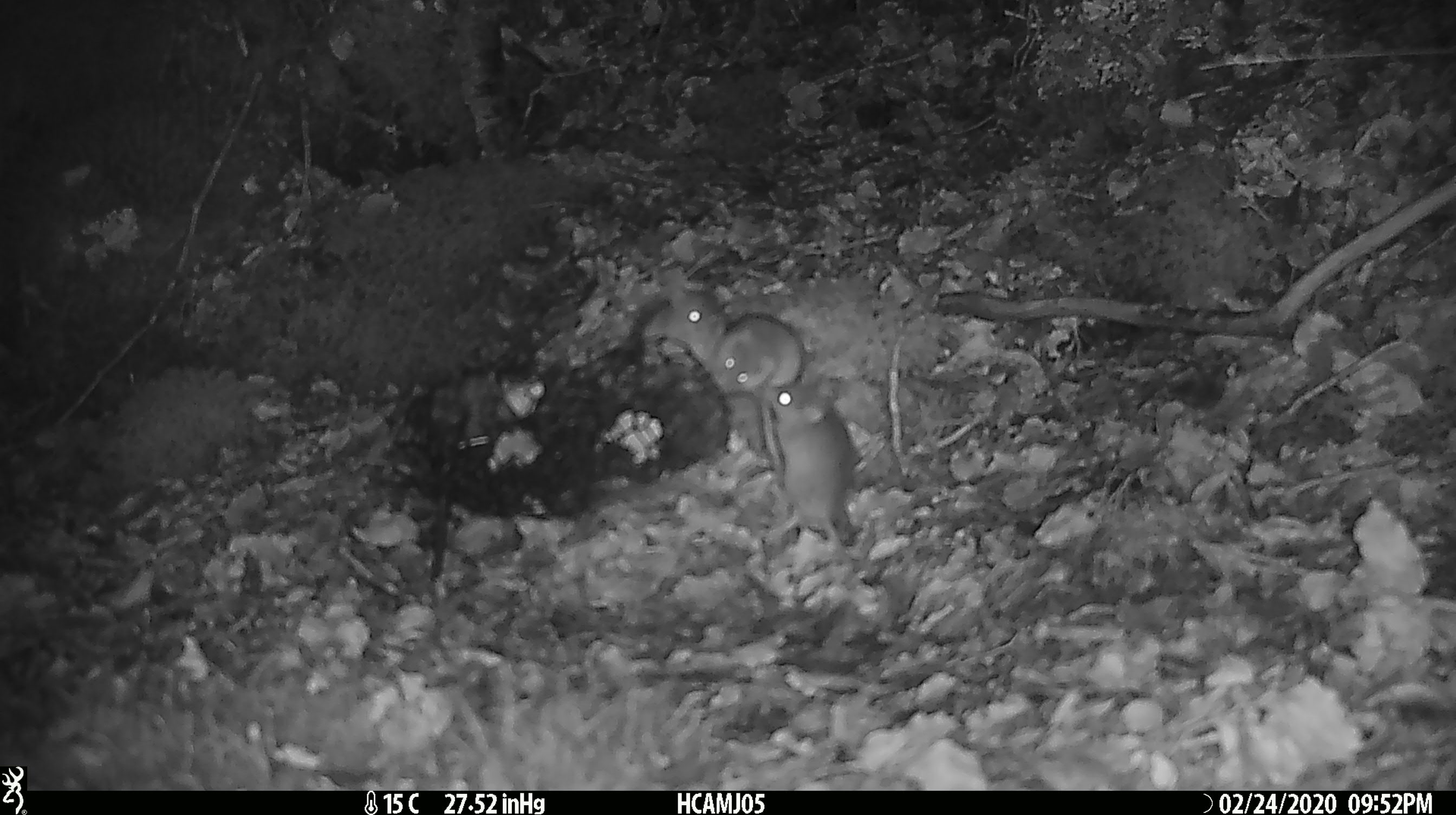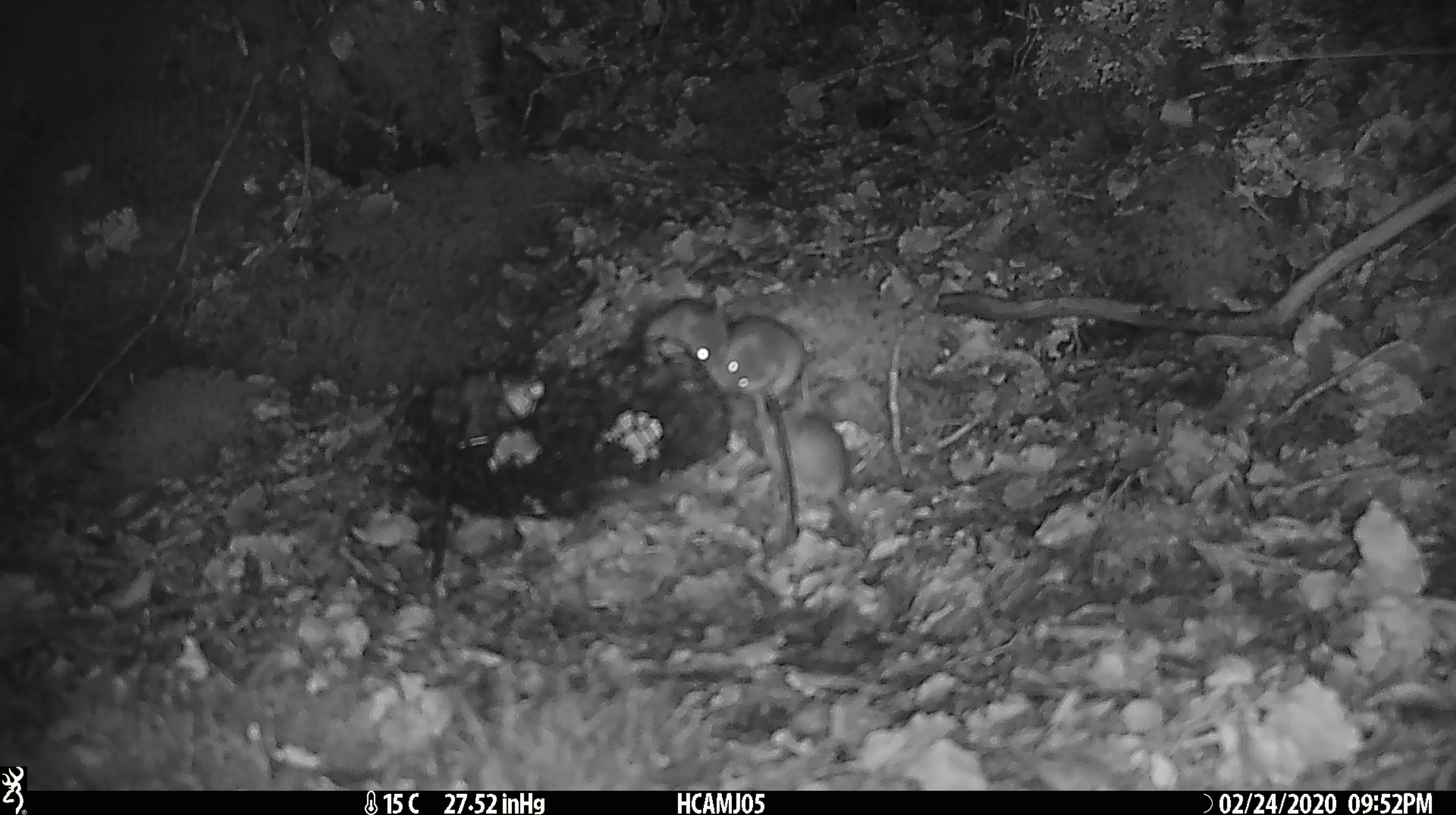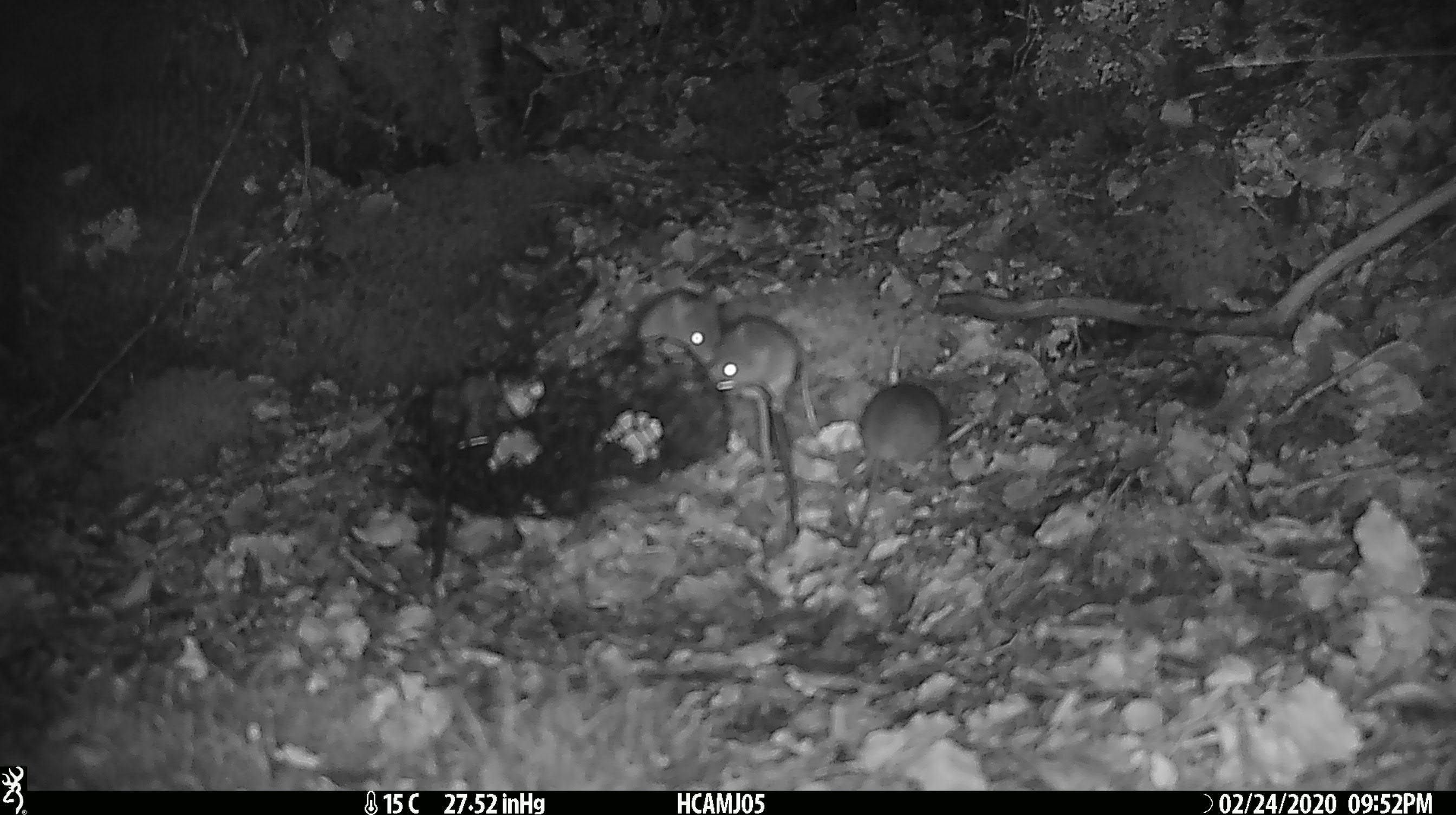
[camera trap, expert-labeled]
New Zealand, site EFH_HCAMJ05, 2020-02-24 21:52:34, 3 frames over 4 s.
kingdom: Animalia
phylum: Chordata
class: Mammalia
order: Rodentia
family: Muridae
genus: Mus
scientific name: Mus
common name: mouse